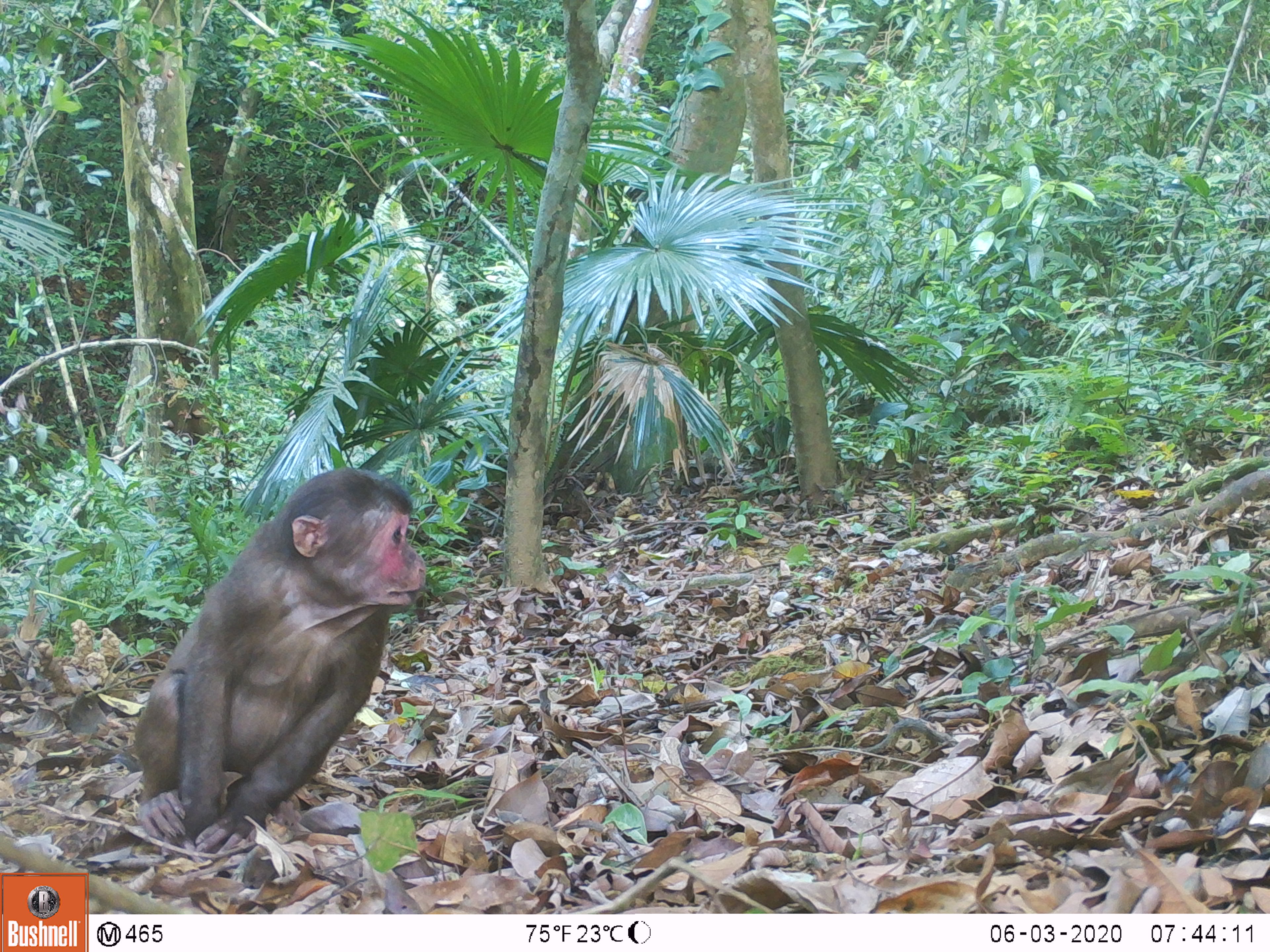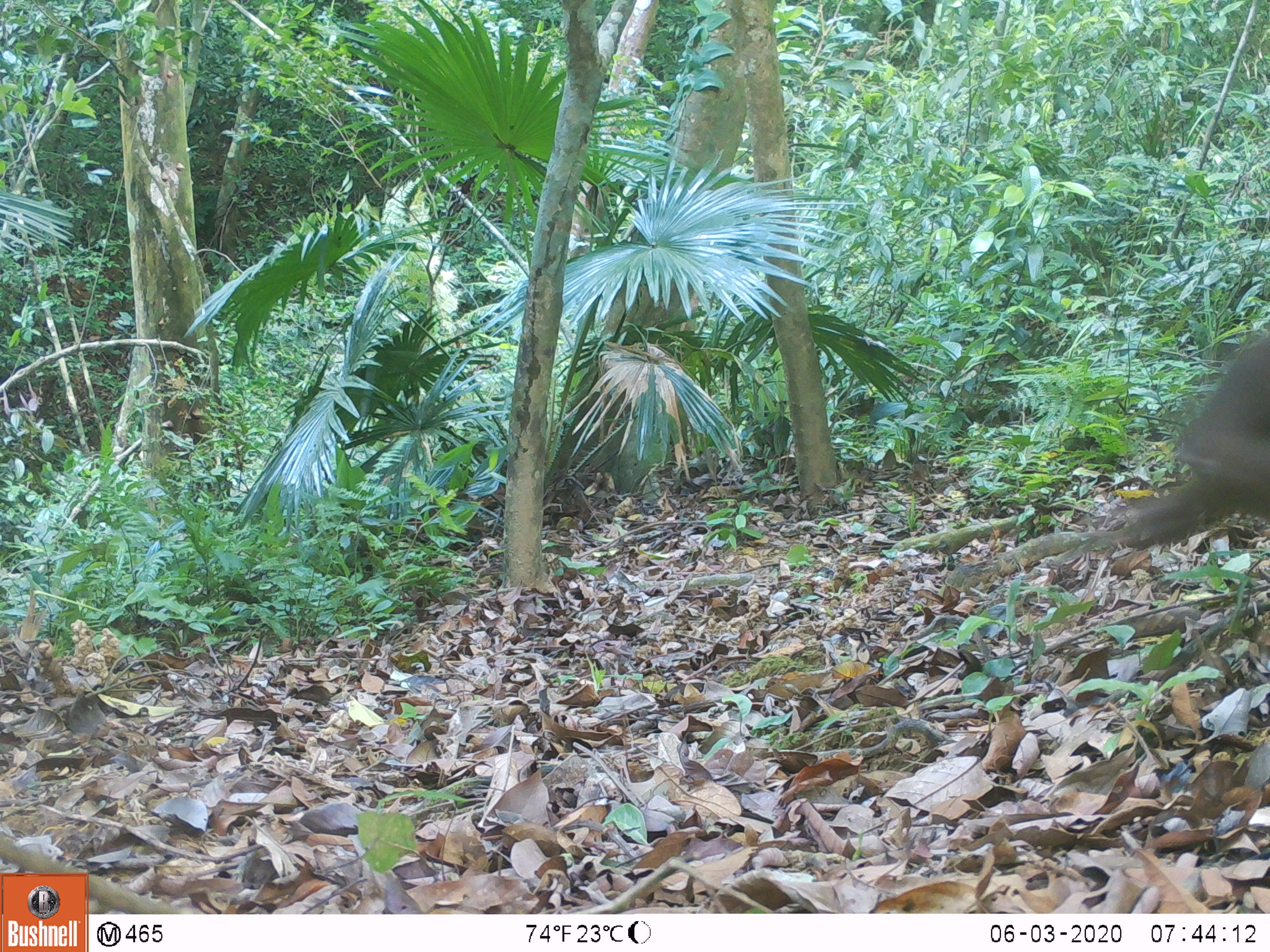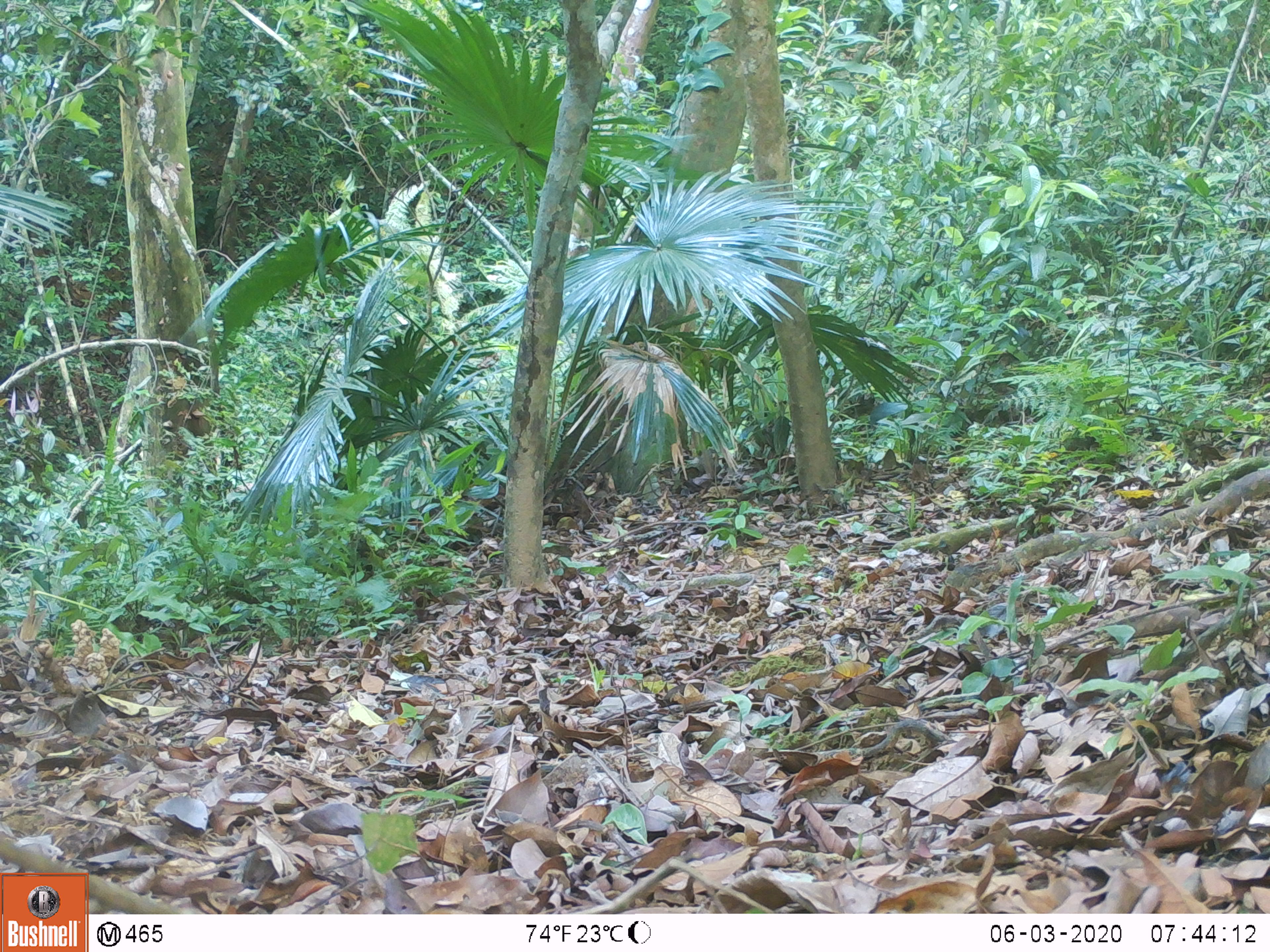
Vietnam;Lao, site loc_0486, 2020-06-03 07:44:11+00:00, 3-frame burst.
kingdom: Animalia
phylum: Chordata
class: Mammalia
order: Primates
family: Cercopithecidae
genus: Macaca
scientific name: Macaca arctoides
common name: stump-tailed macaque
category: stump tailed macaque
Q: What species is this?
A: Stump tailed macaque (stump-tailed macaque) (Macaca arctoides).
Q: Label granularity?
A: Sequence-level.